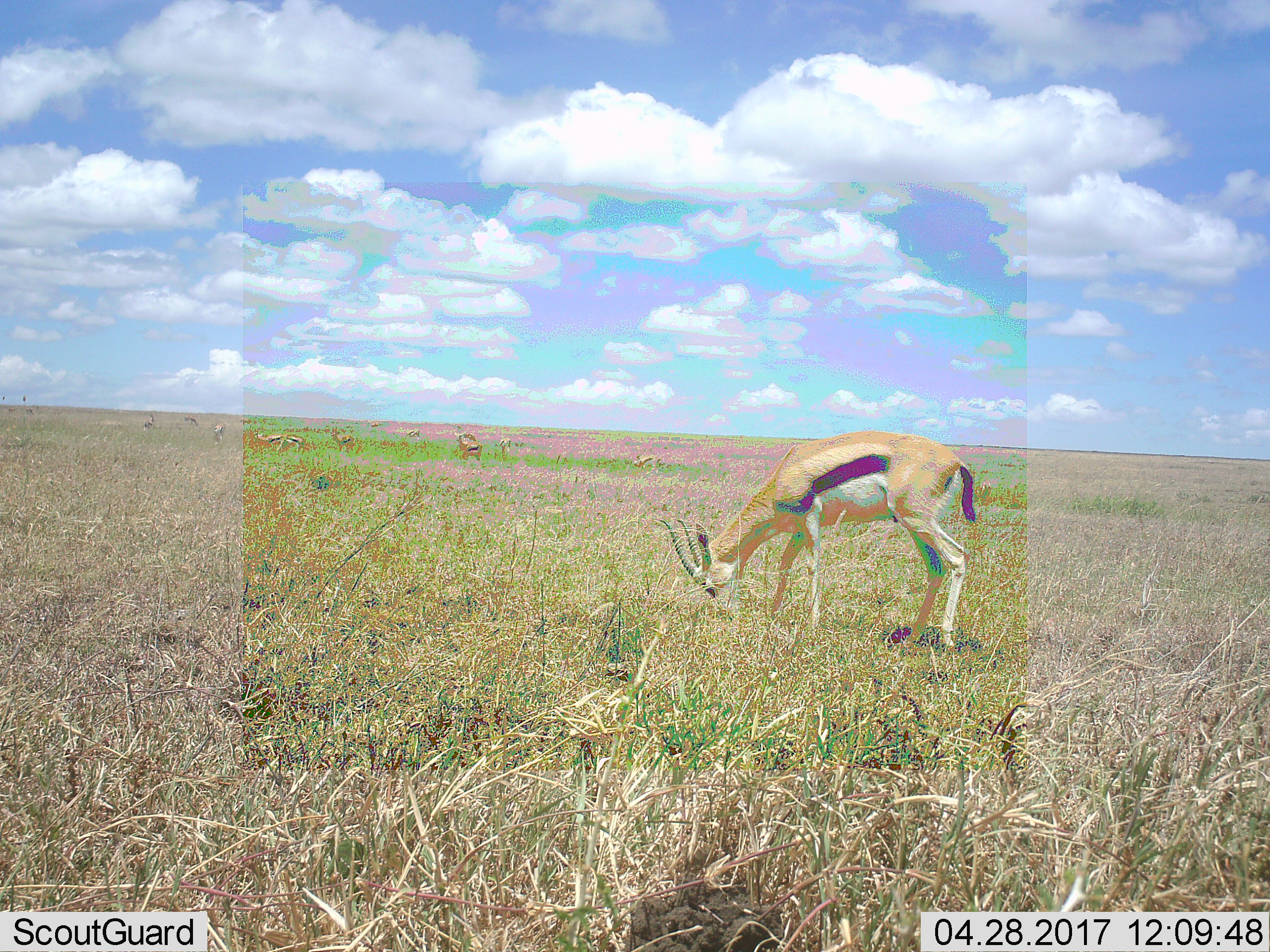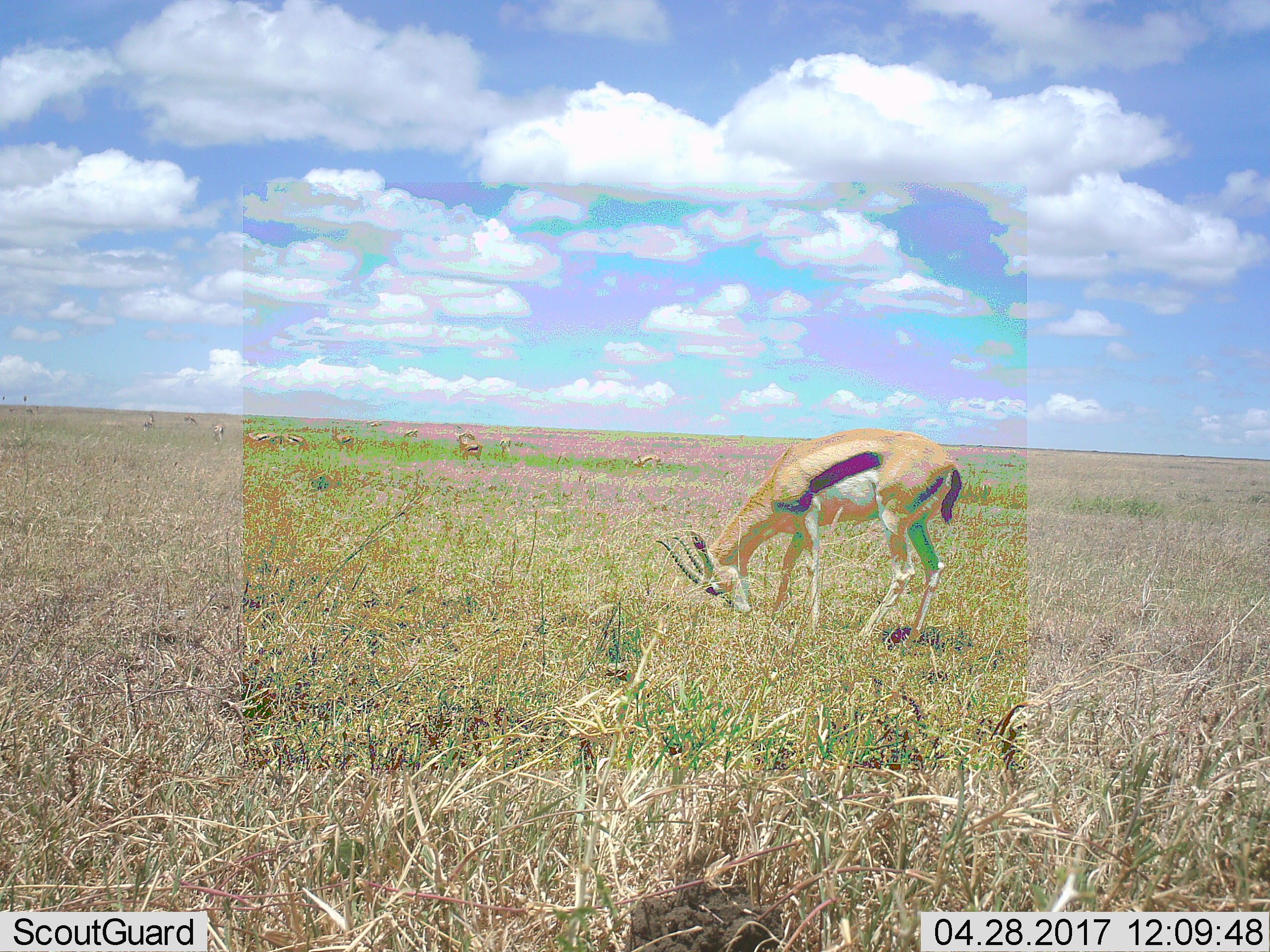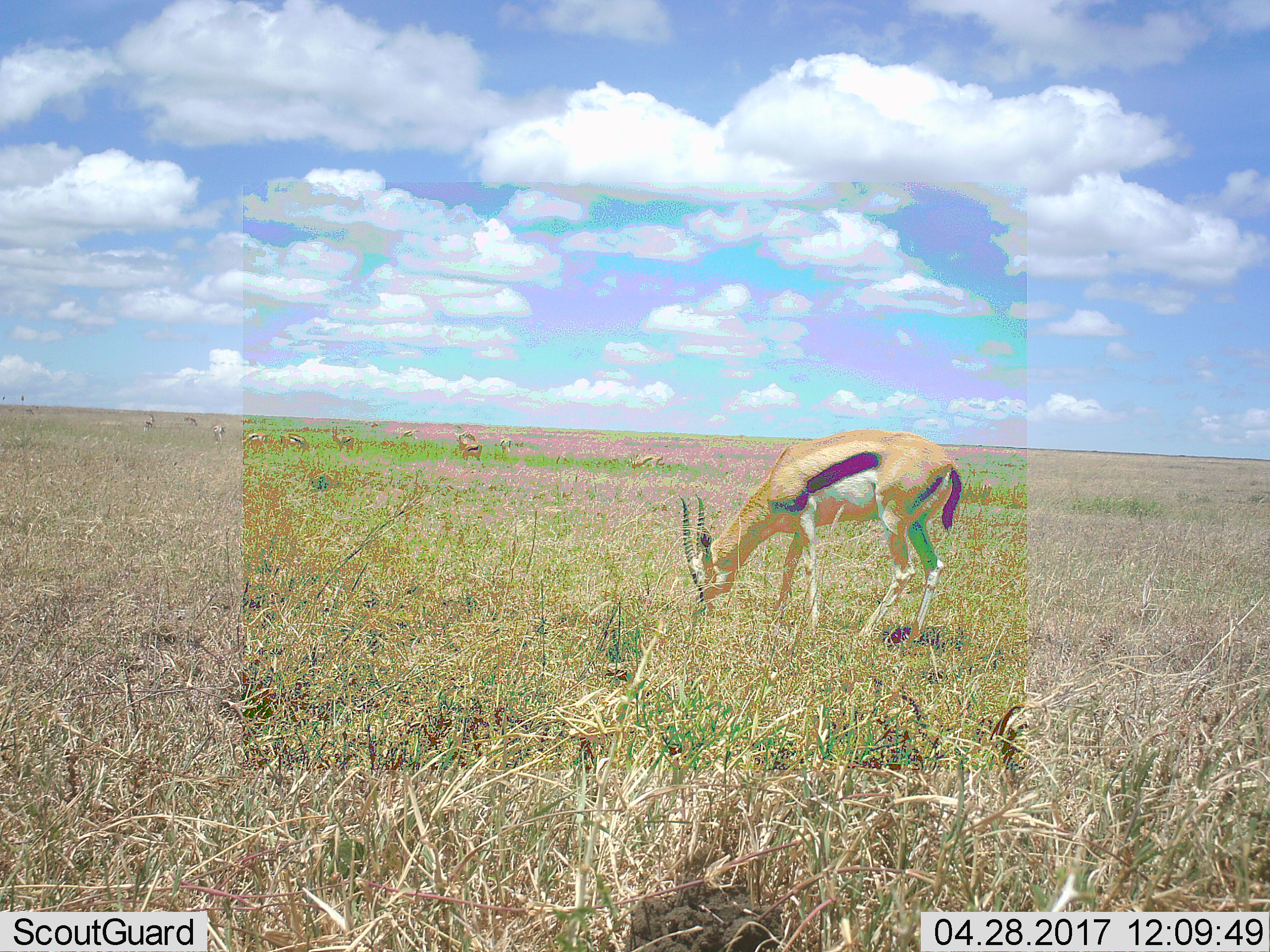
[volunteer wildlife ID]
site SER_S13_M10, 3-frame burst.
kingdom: Animalia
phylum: Chordata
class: Mammalia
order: Artiodactyla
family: Bovidae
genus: Eudorcas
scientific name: Eudorcas thomsonii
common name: thomson's gazelle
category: gazellethomsons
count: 11-50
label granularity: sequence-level